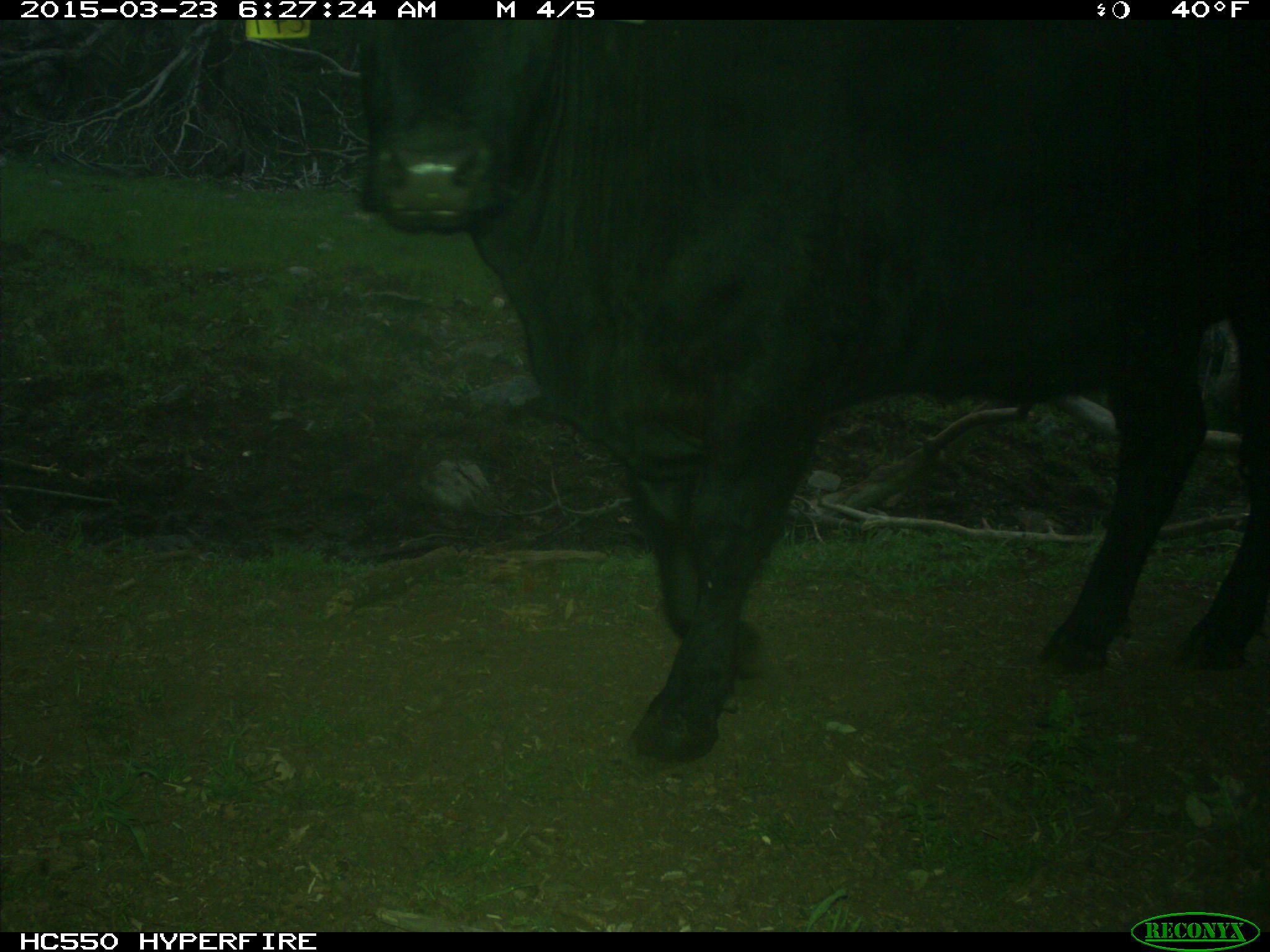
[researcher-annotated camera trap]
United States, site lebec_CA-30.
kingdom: Animalia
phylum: Chordata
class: Mammalia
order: Artiodactyla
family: Bovidae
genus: Bos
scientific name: Bos taurus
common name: domestic cow